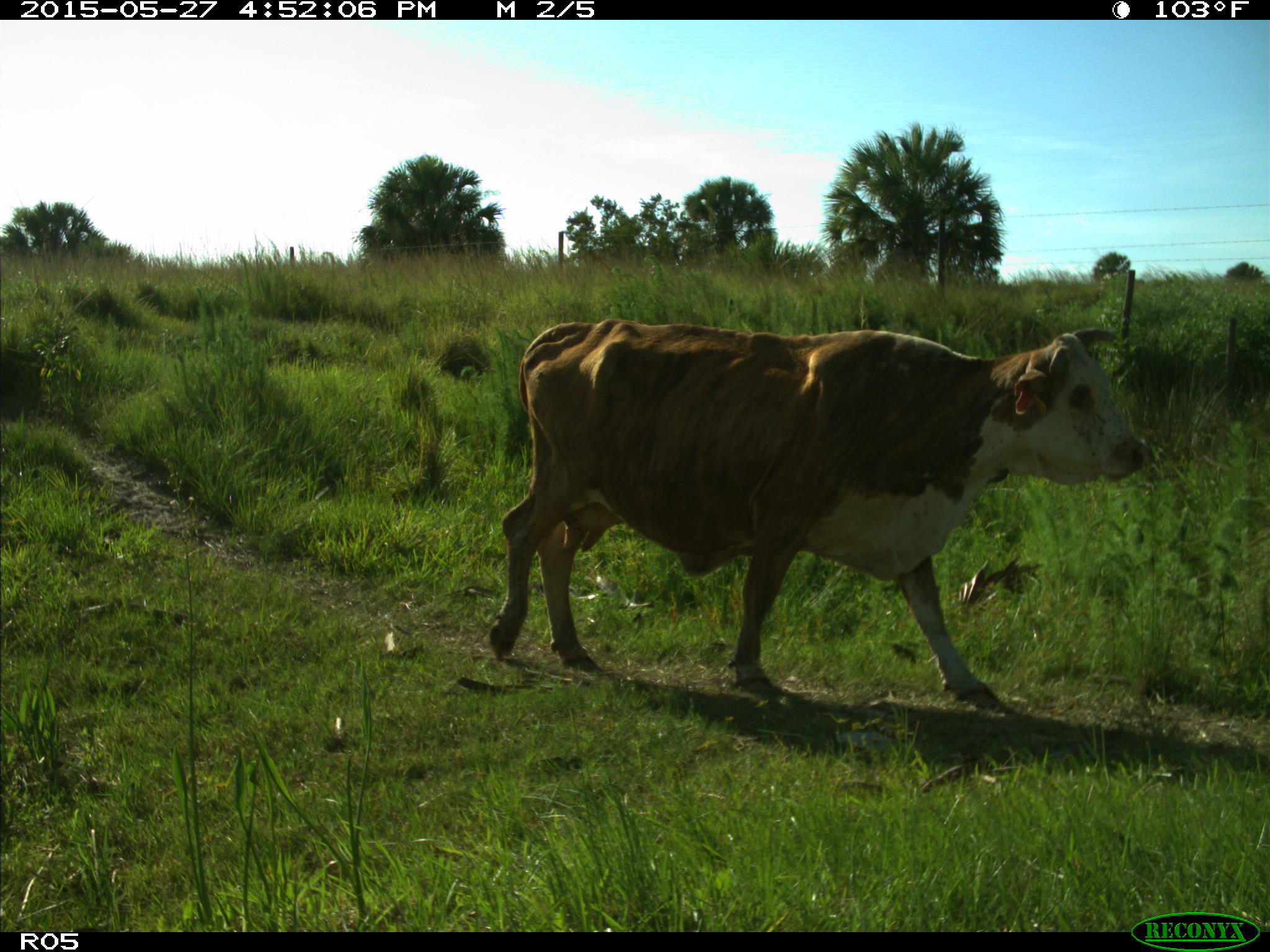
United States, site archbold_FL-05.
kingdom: Animalia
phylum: Chordata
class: Mammalia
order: Artiodactyla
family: Bovidae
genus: Bos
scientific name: Bos taurus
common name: domestic cow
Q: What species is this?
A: Bos taurus (domestic cow).